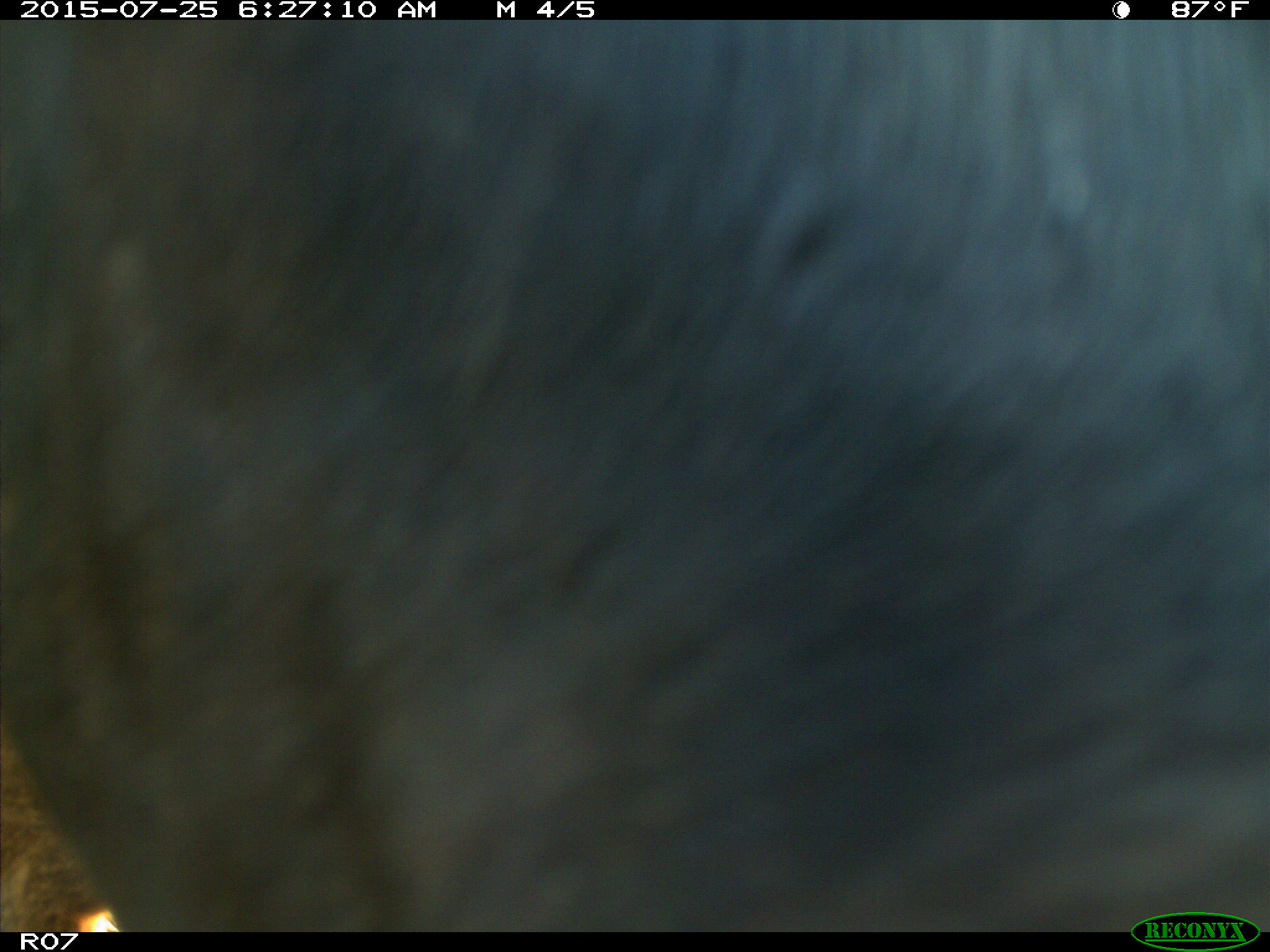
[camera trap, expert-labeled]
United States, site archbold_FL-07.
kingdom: Animalia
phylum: Chordata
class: Mammalia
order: Artiodactyla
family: Bovidae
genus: Bos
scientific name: Bos taurus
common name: domestic cow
Bos taurus (domestic cow).